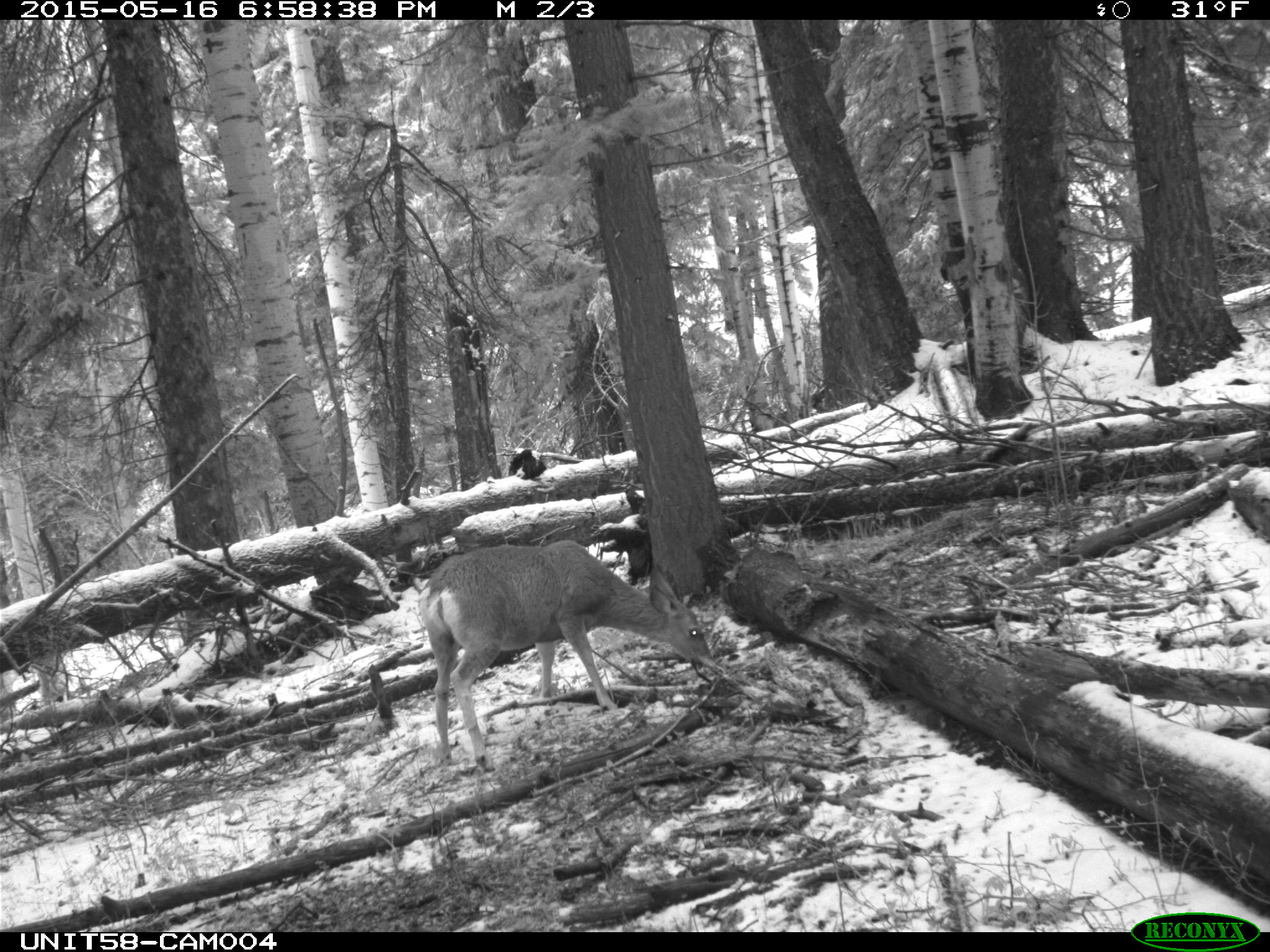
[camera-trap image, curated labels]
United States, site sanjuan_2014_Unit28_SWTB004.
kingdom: Animalia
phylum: Chordata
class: Mammalia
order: Artiodactyla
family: Cervidae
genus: Odocoileus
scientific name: Odocoileus hemionus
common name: mule deer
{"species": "Odocoileus hemionus (mule deer)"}